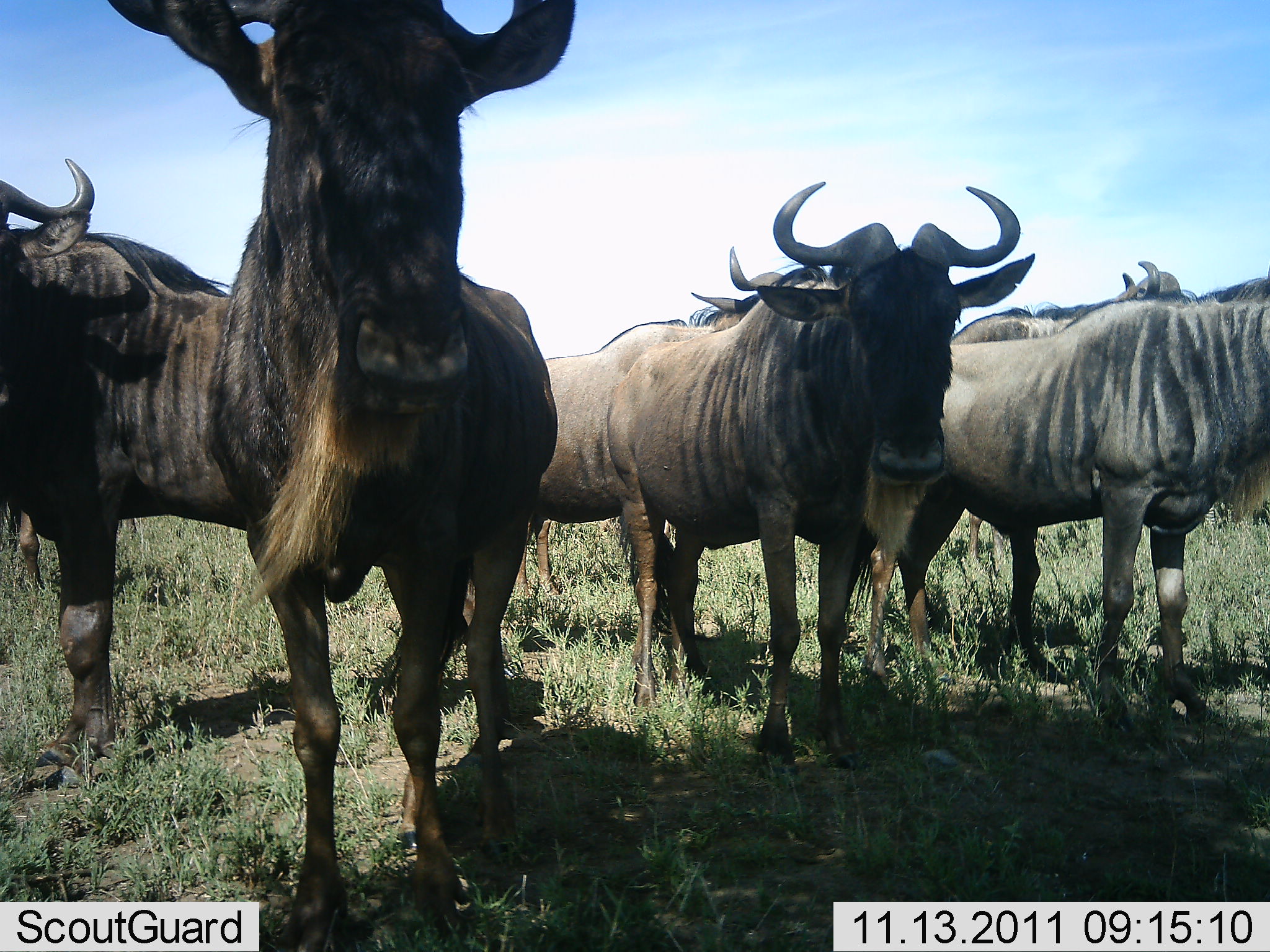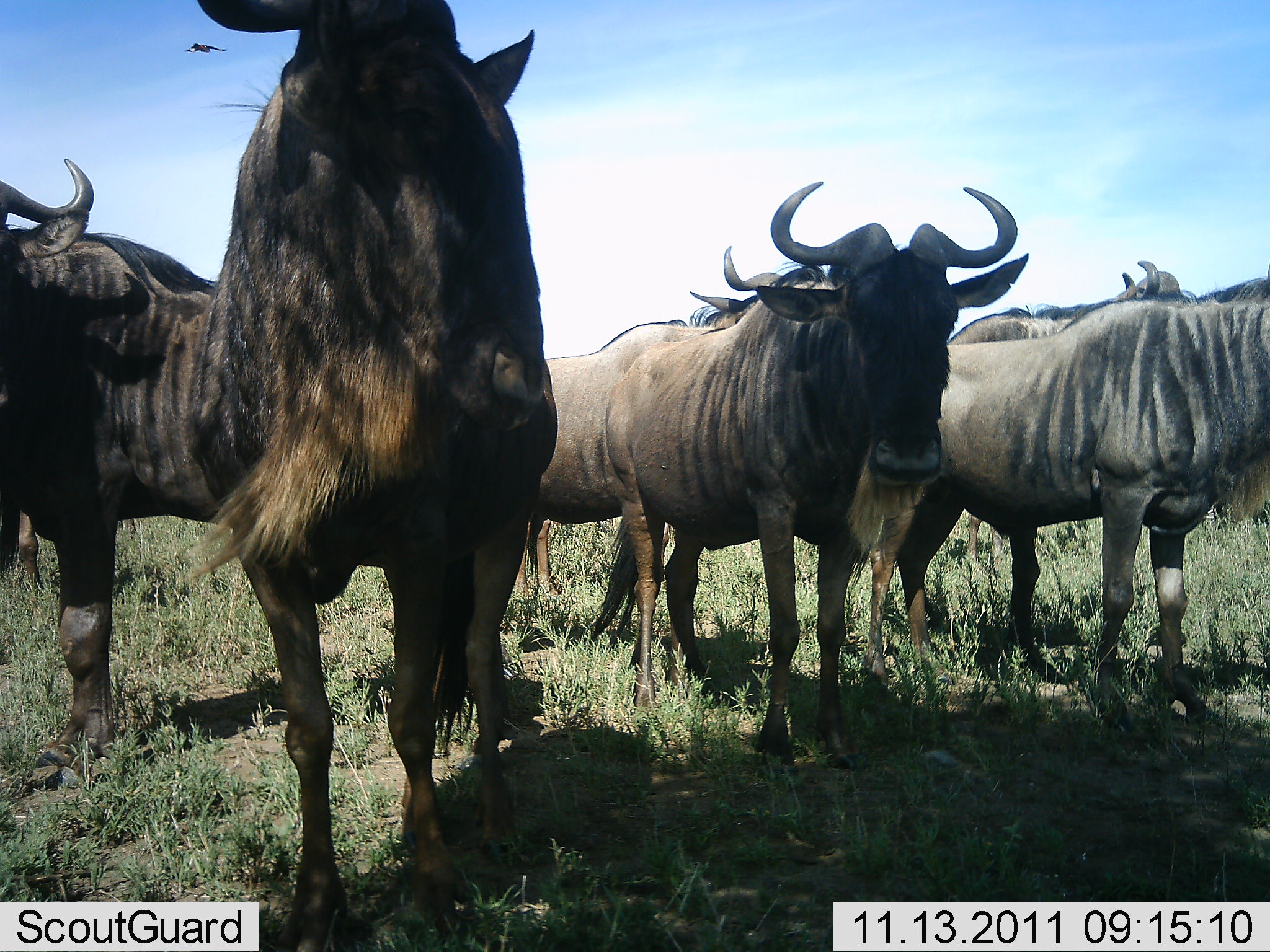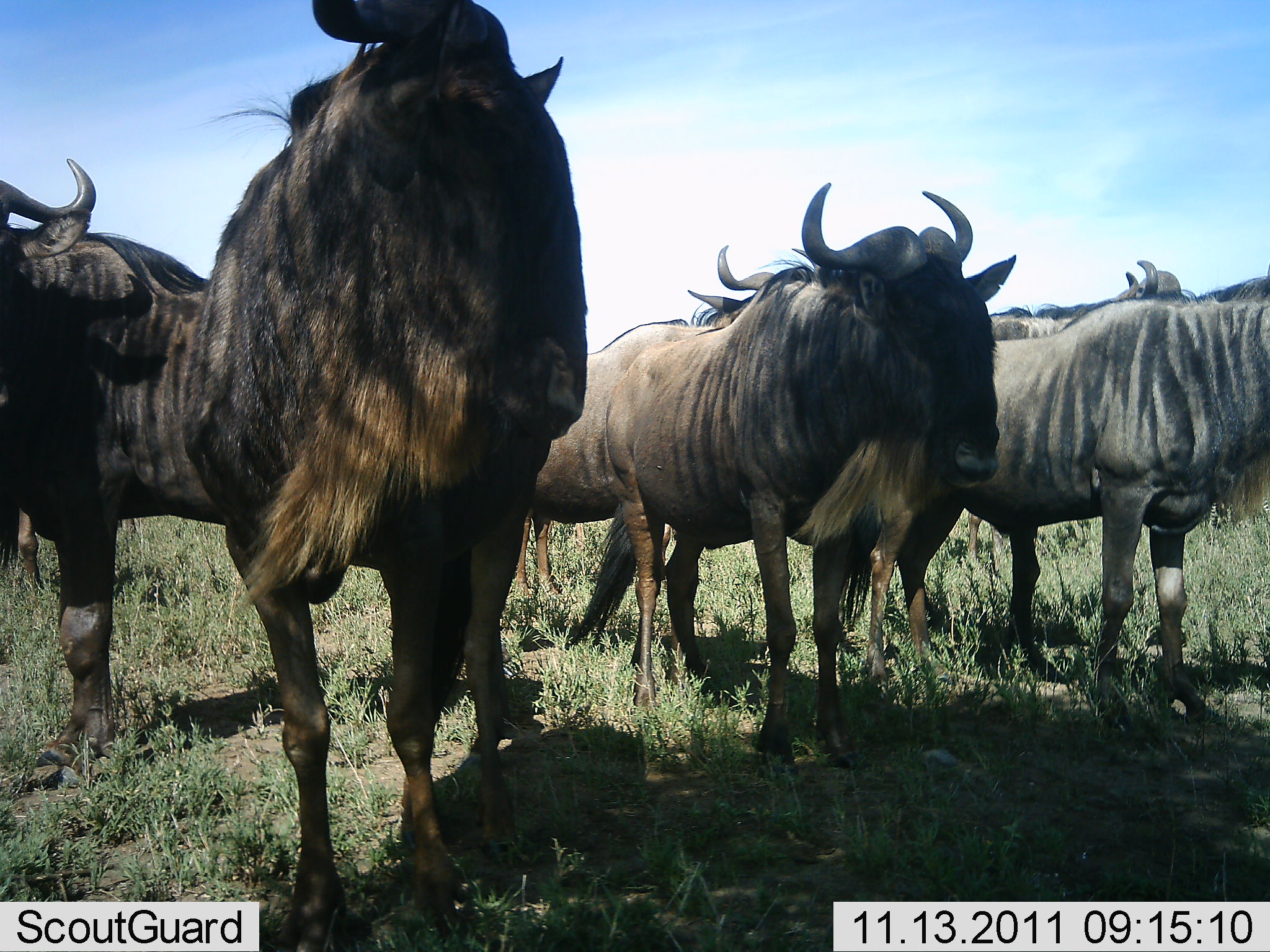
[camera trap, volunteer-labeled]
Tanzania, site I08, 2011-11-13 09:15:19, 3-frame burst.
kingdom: Animalia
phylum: Chordata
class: Mammalia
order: Artiodactyla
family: Bovidae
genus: Connochaetes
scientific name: Connochaetes taurinus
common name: blue wildebeest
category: wildebeest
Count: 7.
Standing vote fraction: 100%.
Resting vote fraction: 0%.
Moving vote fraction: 0%.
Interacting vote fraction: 0%.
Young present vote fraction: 0%.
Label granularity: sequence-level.